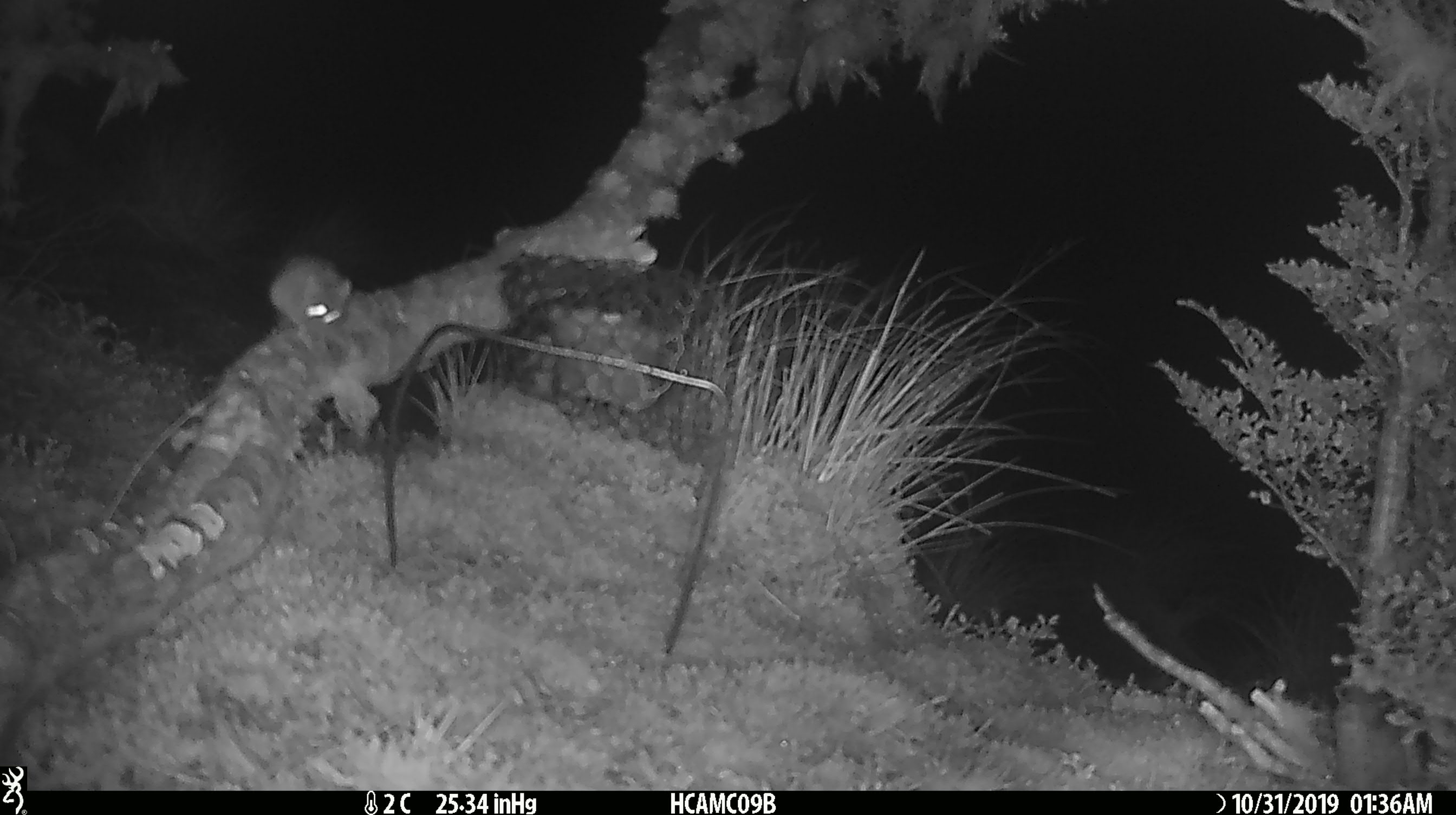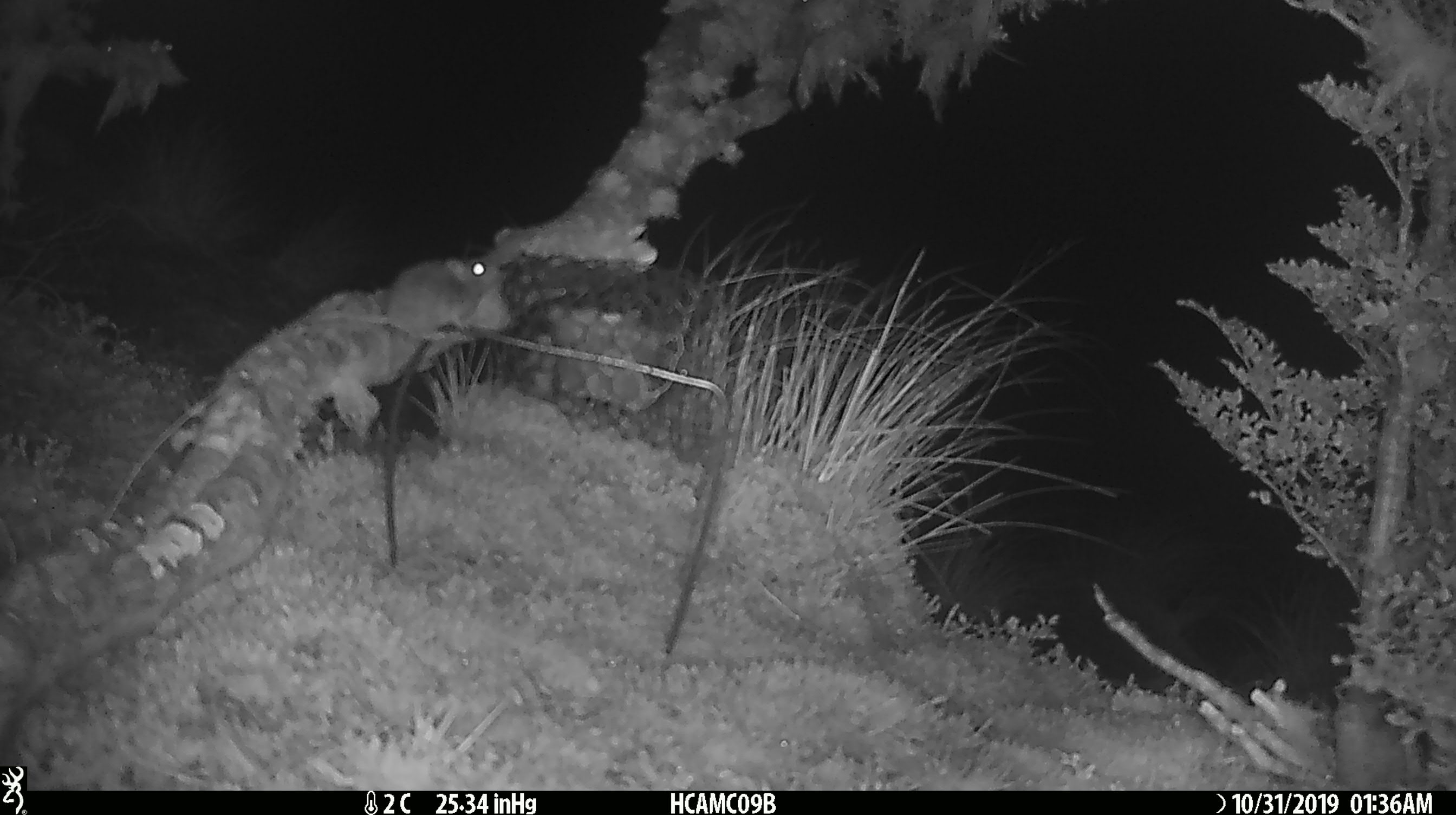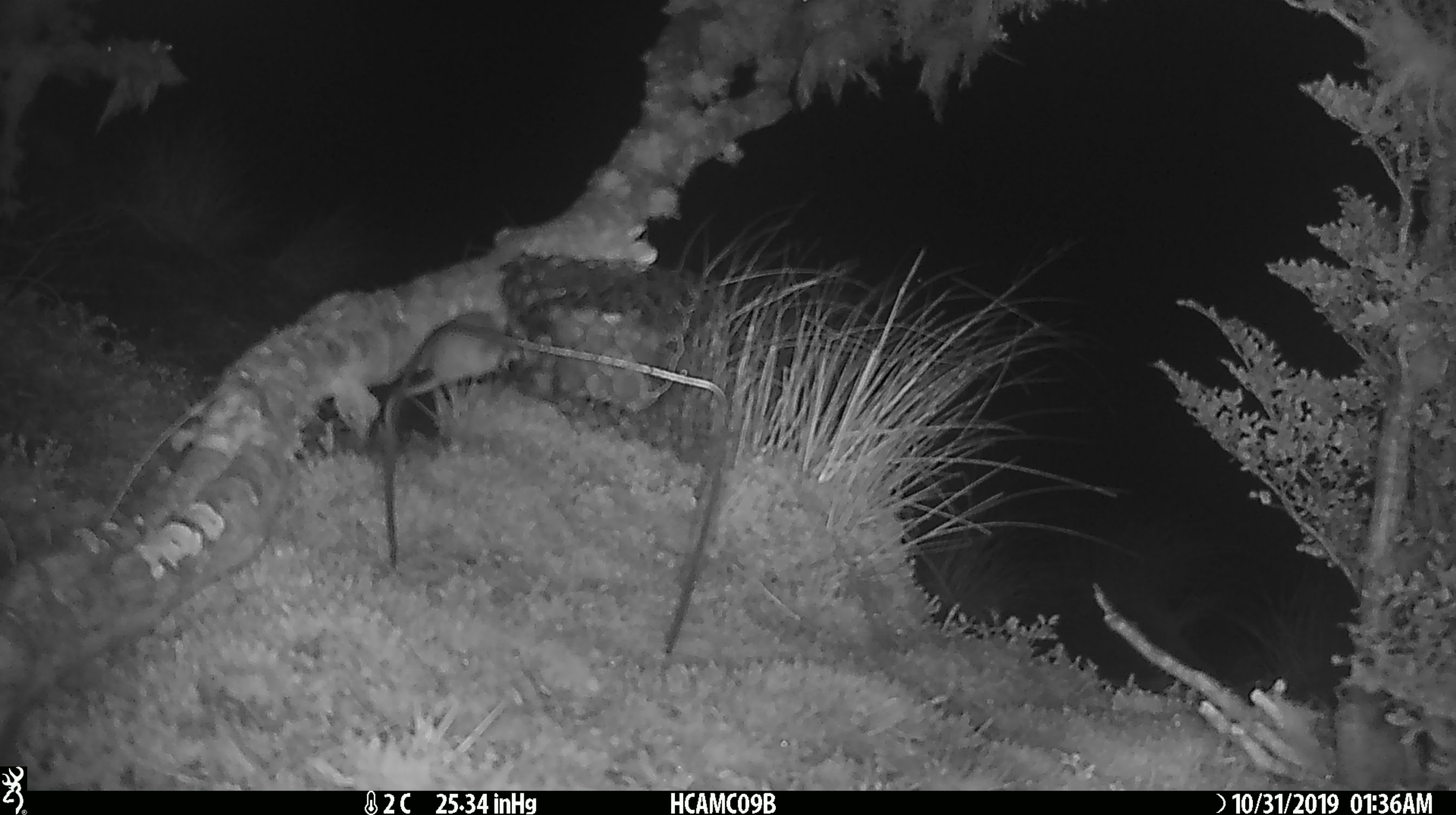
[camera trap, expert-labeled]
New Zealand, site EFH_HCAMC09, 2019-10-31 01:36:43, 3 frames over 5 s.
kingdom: Animalia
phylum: Chordata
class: Mammalia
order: Rodentia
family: Muridae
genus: Mus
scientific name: Mus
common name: mouse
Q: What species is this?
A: Mouse (Mus).